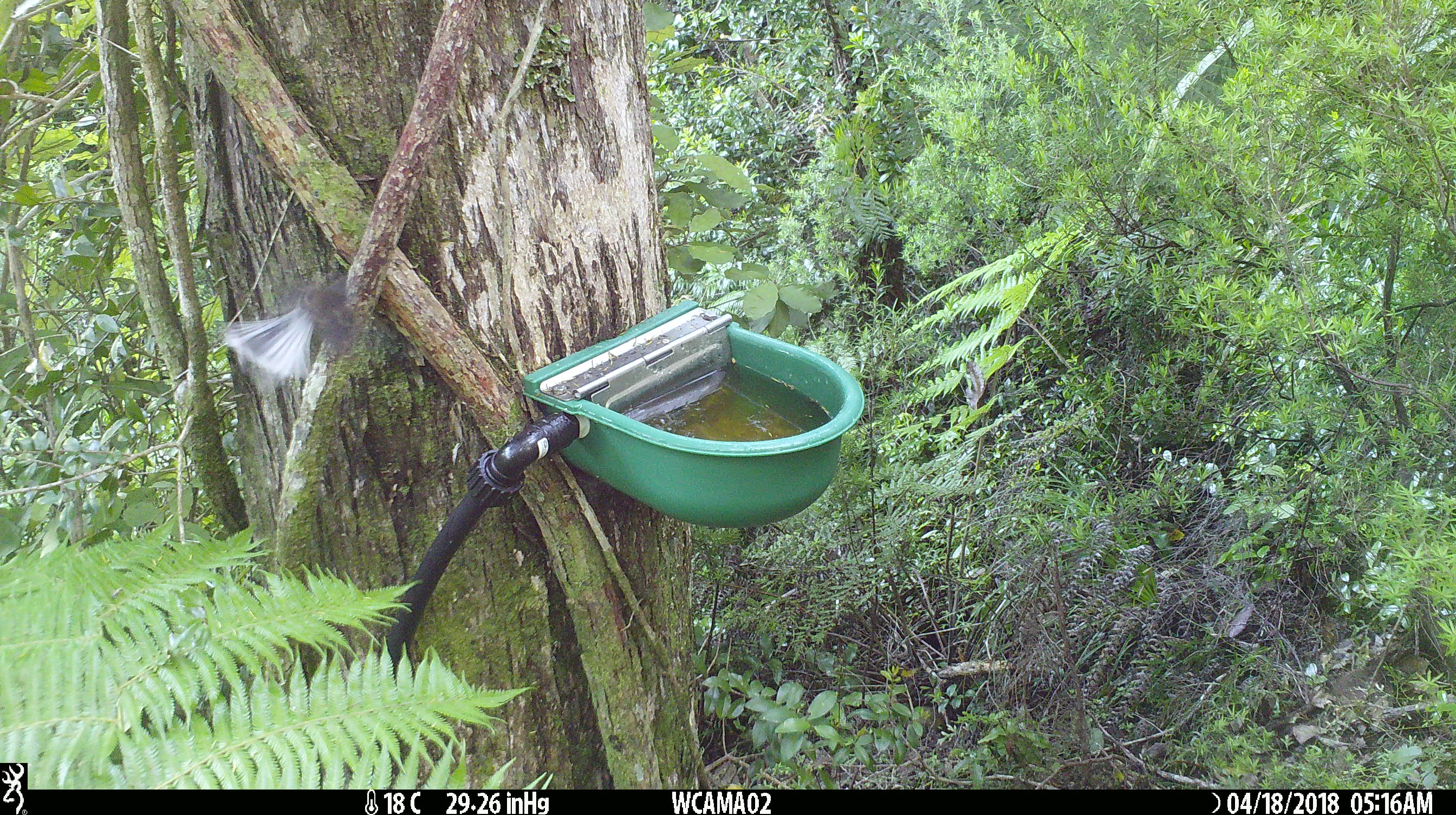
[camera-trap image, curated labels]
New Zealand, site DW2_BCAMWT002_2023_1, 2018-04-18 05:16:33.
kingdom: Animalia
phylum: Chordata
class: Aves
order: Passeriformes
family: Rhipiduridae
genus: Rhipidura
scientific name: Rhipidura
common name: fantails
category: fantail